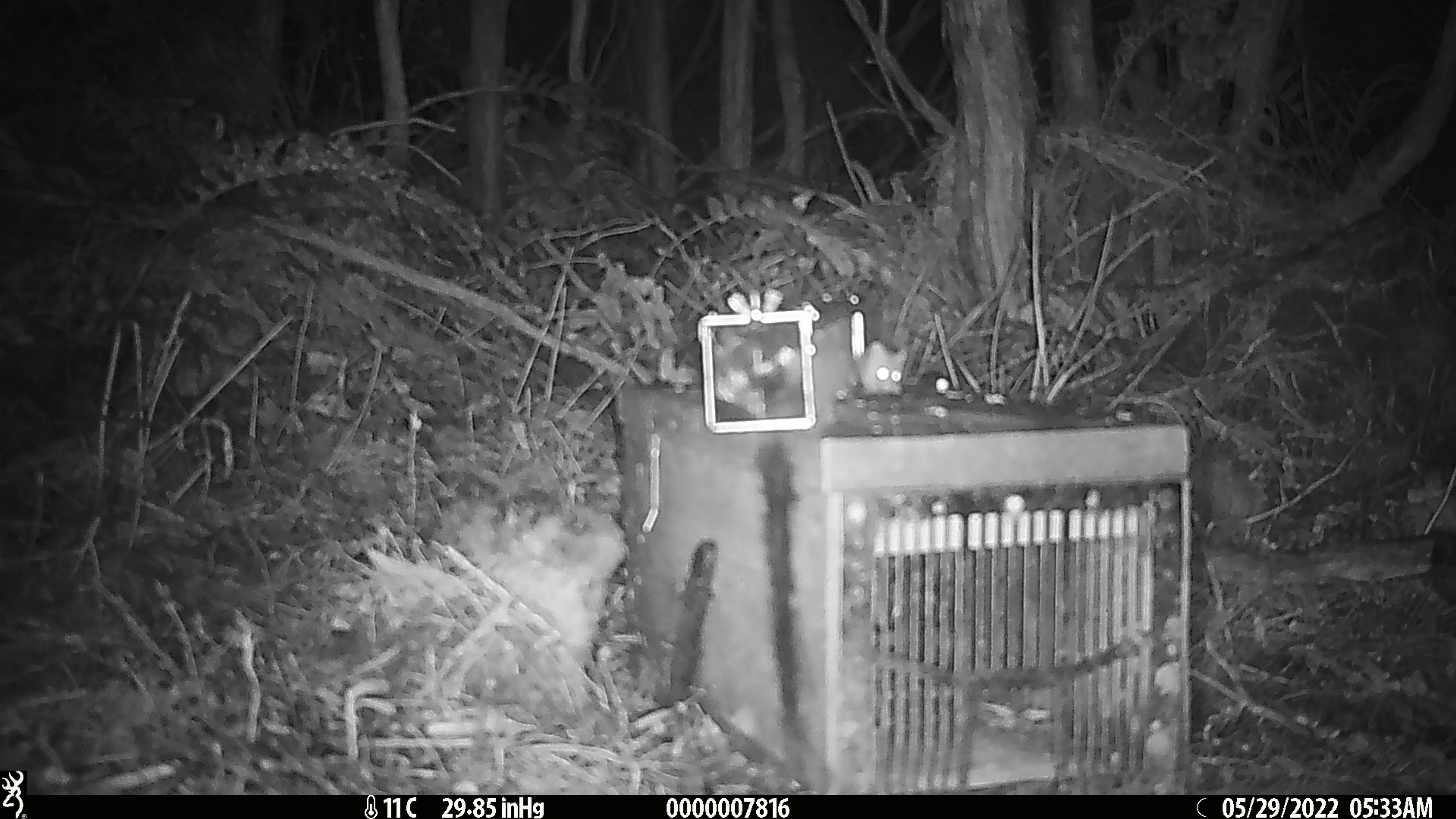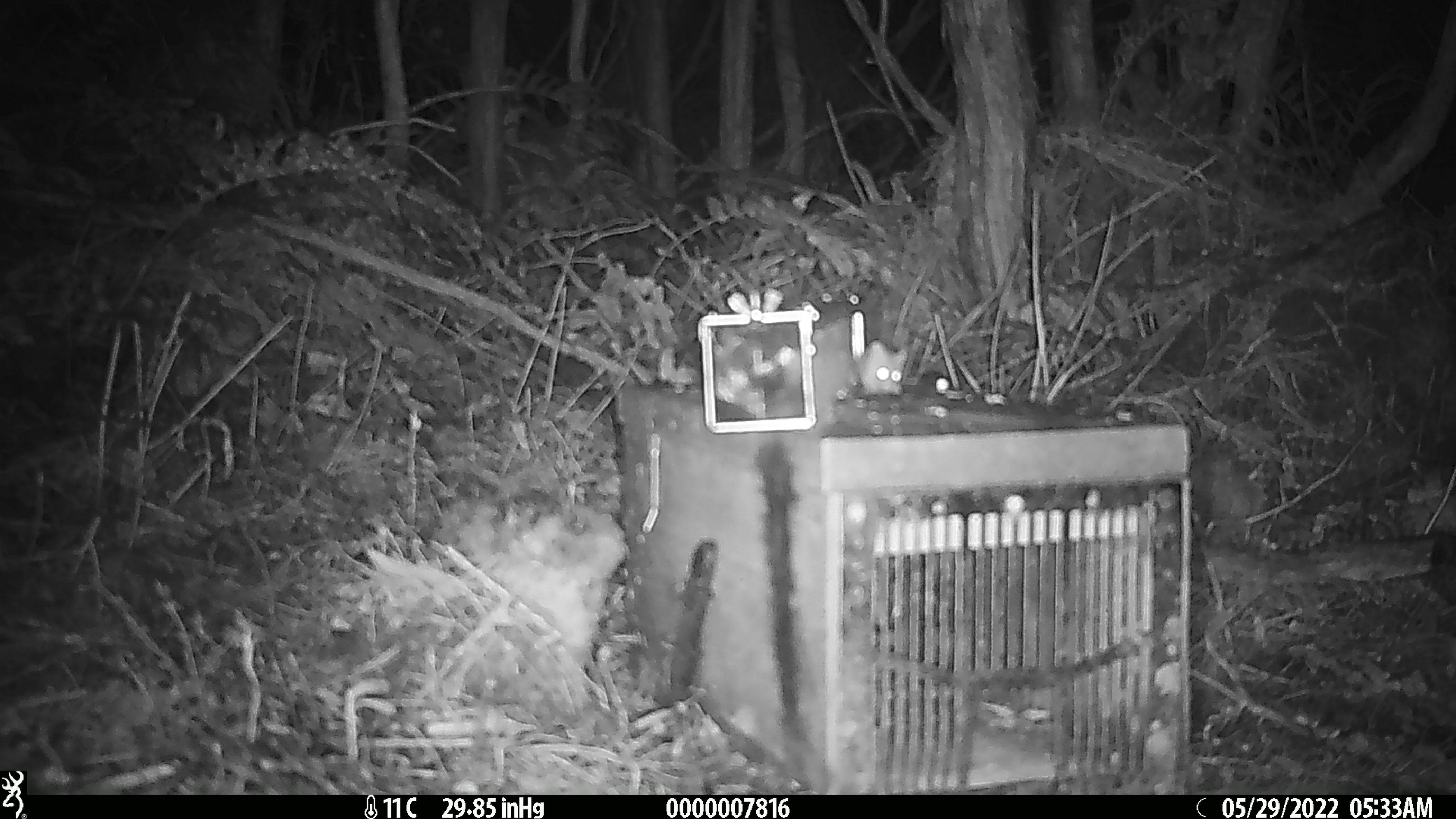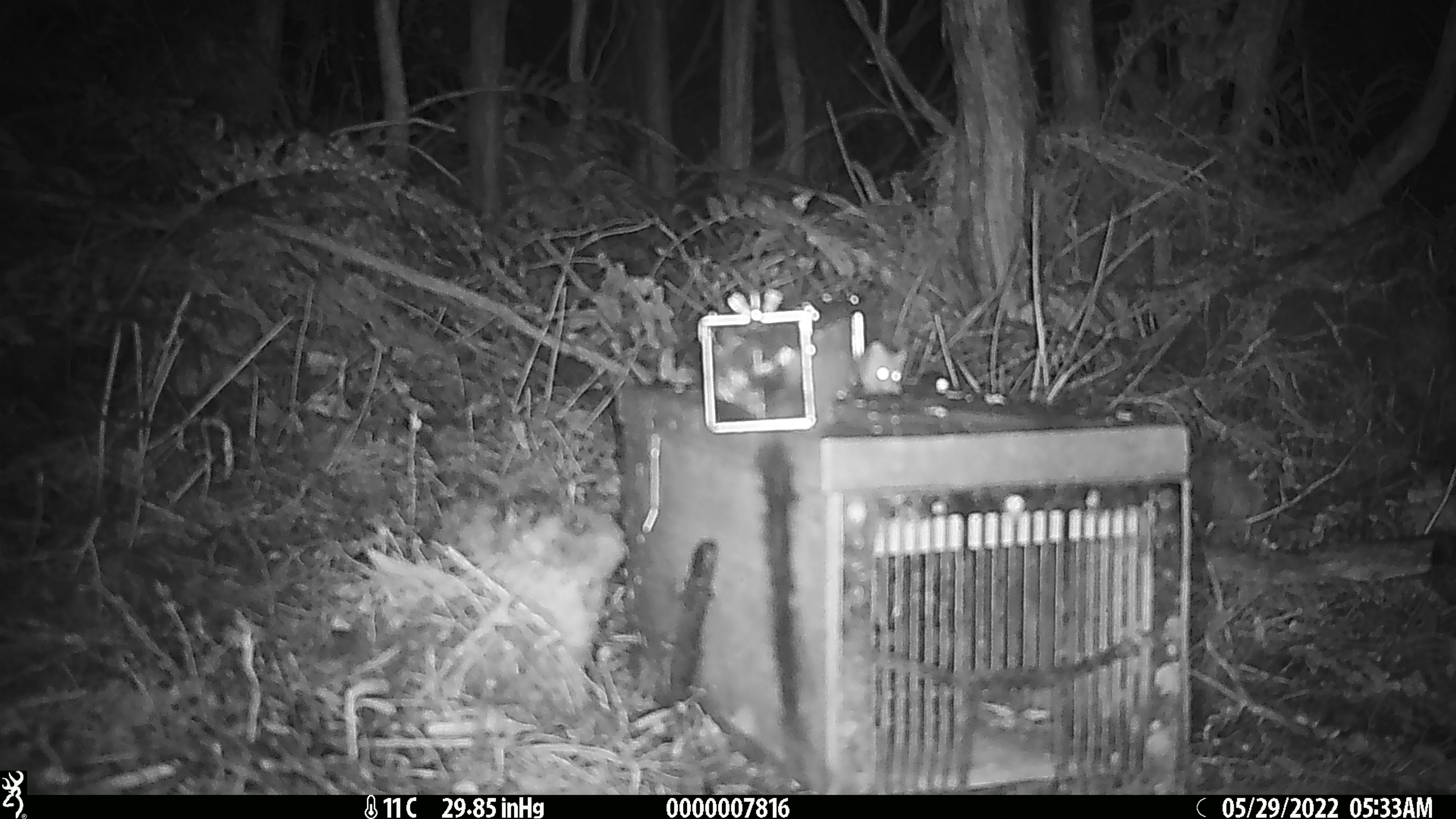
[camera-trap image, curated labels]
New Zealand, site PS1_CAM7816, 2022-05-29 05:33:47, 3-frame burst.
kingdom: Animalia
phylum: Chordata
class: Mammalia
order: Rodentia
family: Muridae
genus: Mus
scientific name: Mus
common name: mouse